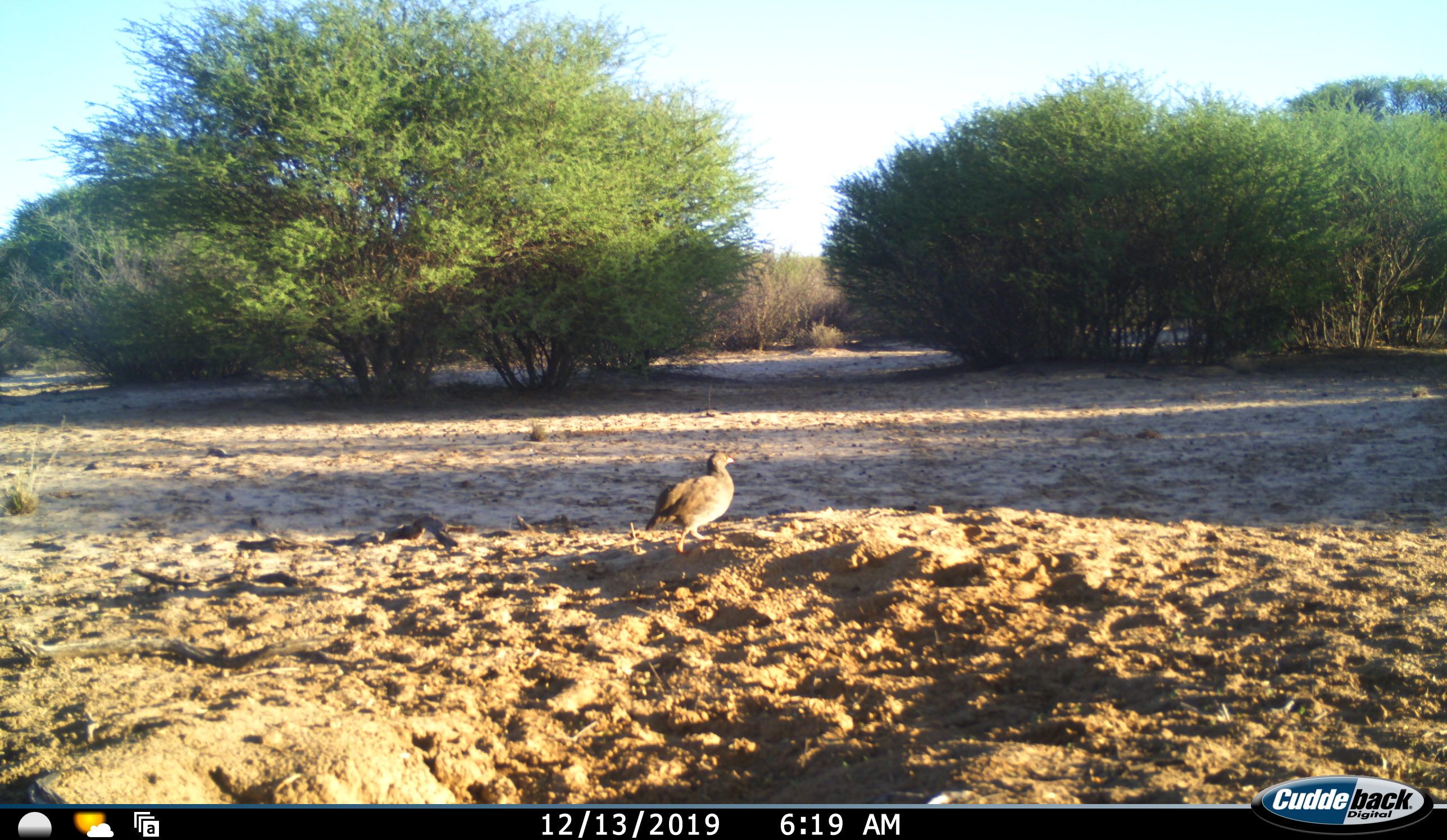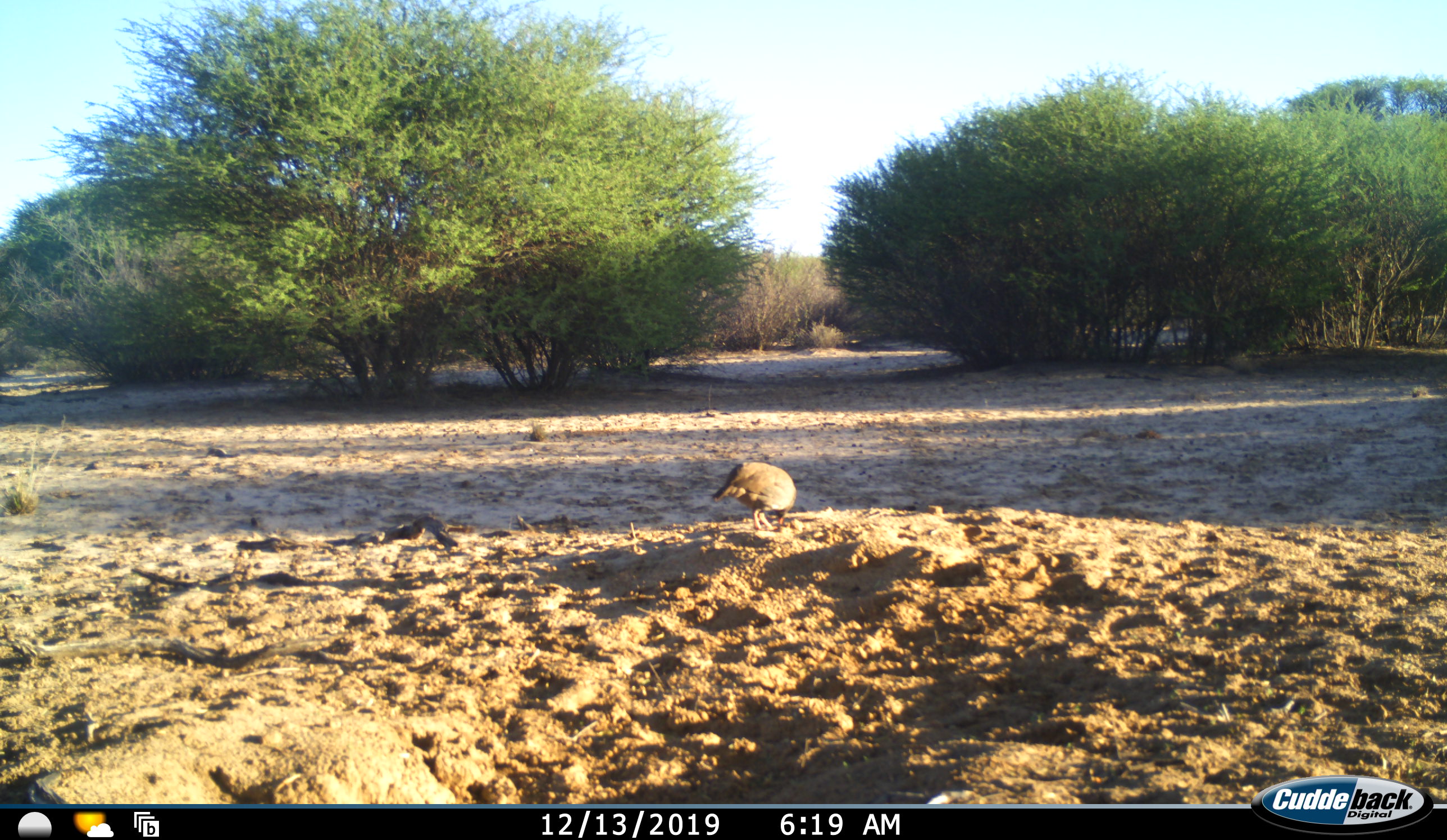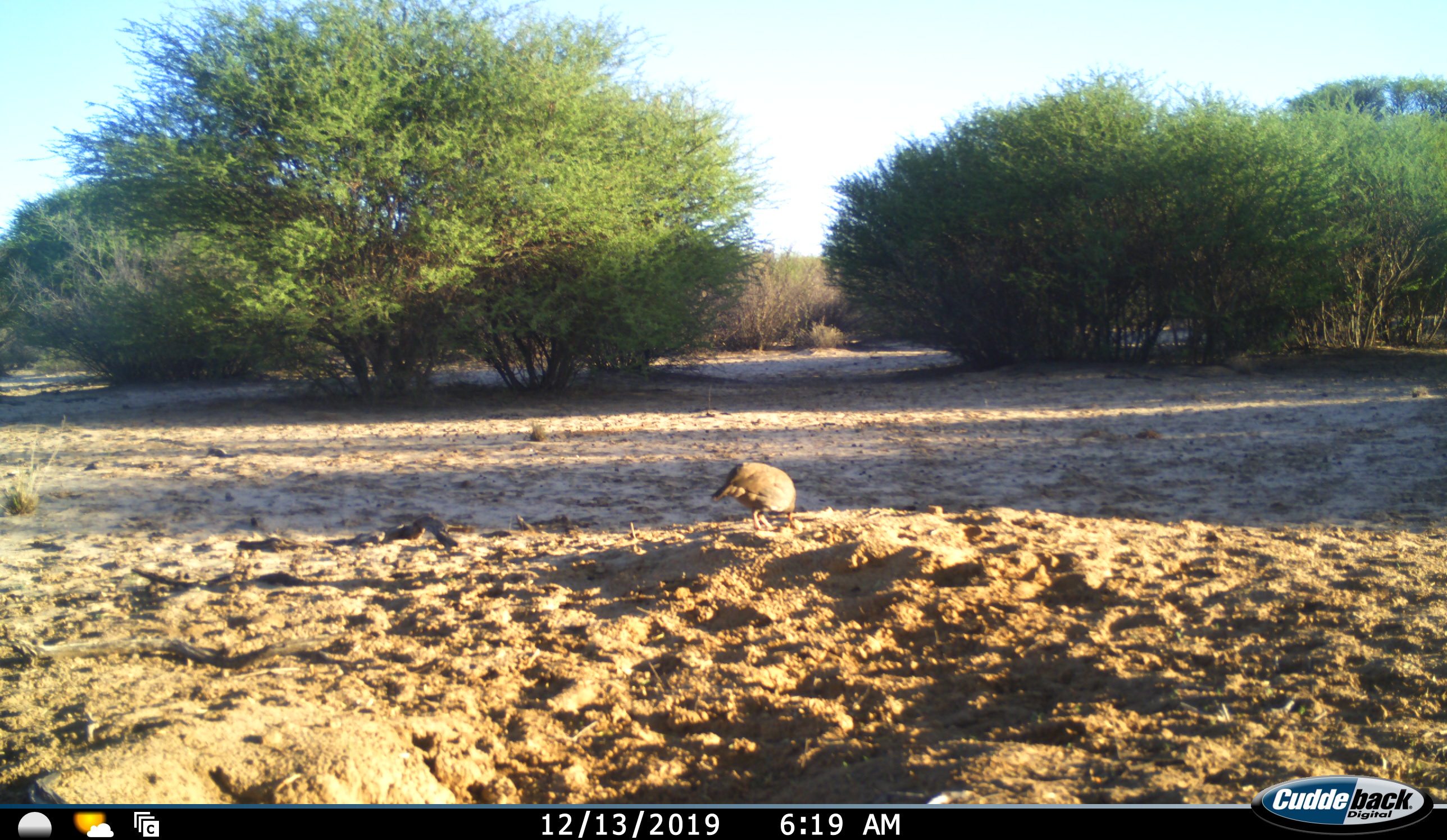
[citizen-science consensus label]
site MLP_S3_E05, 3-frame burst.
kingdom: Animalia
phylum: Chordata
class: Aves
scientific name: Aves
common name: bird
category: birdother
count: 1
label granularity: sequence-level